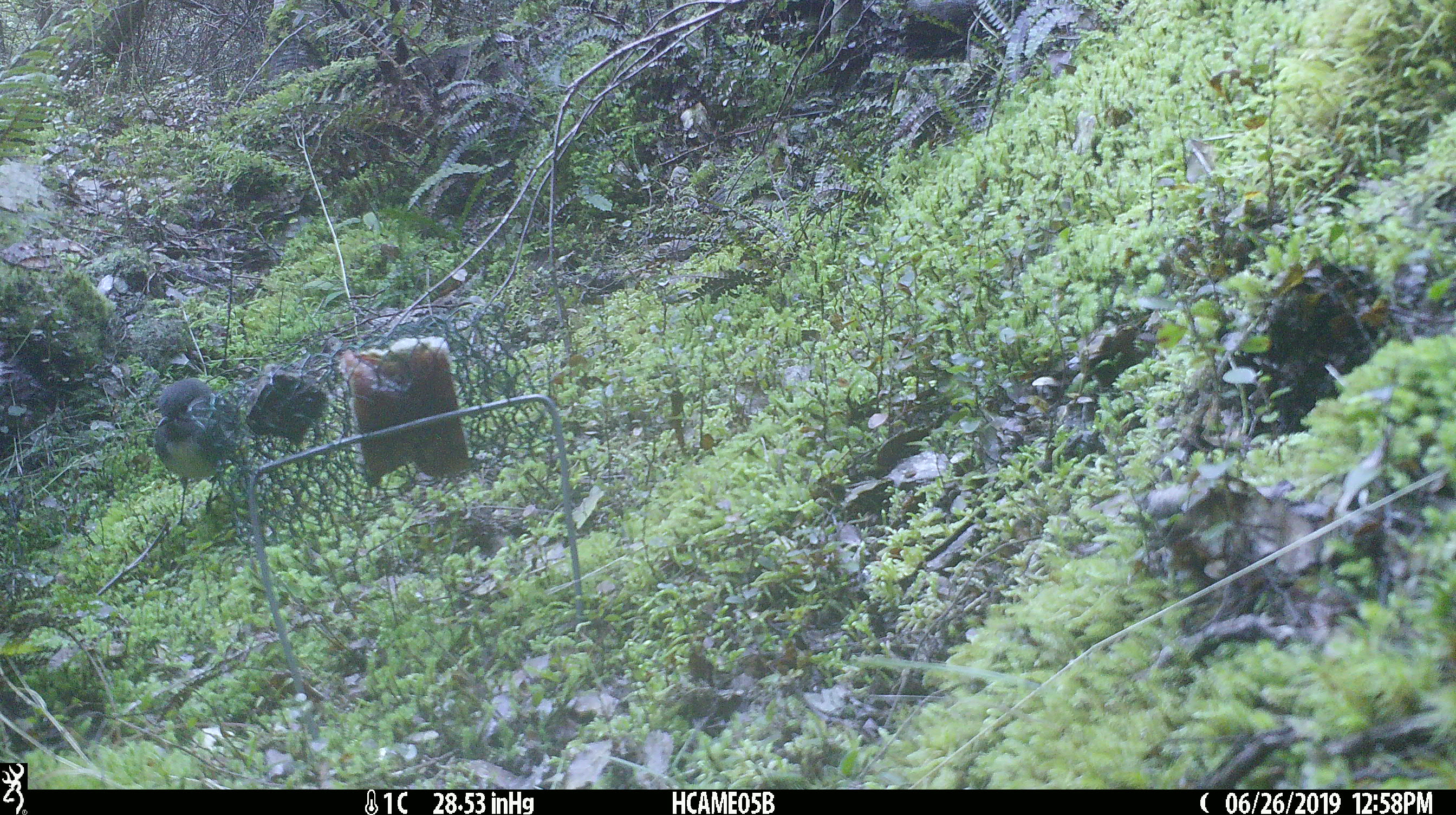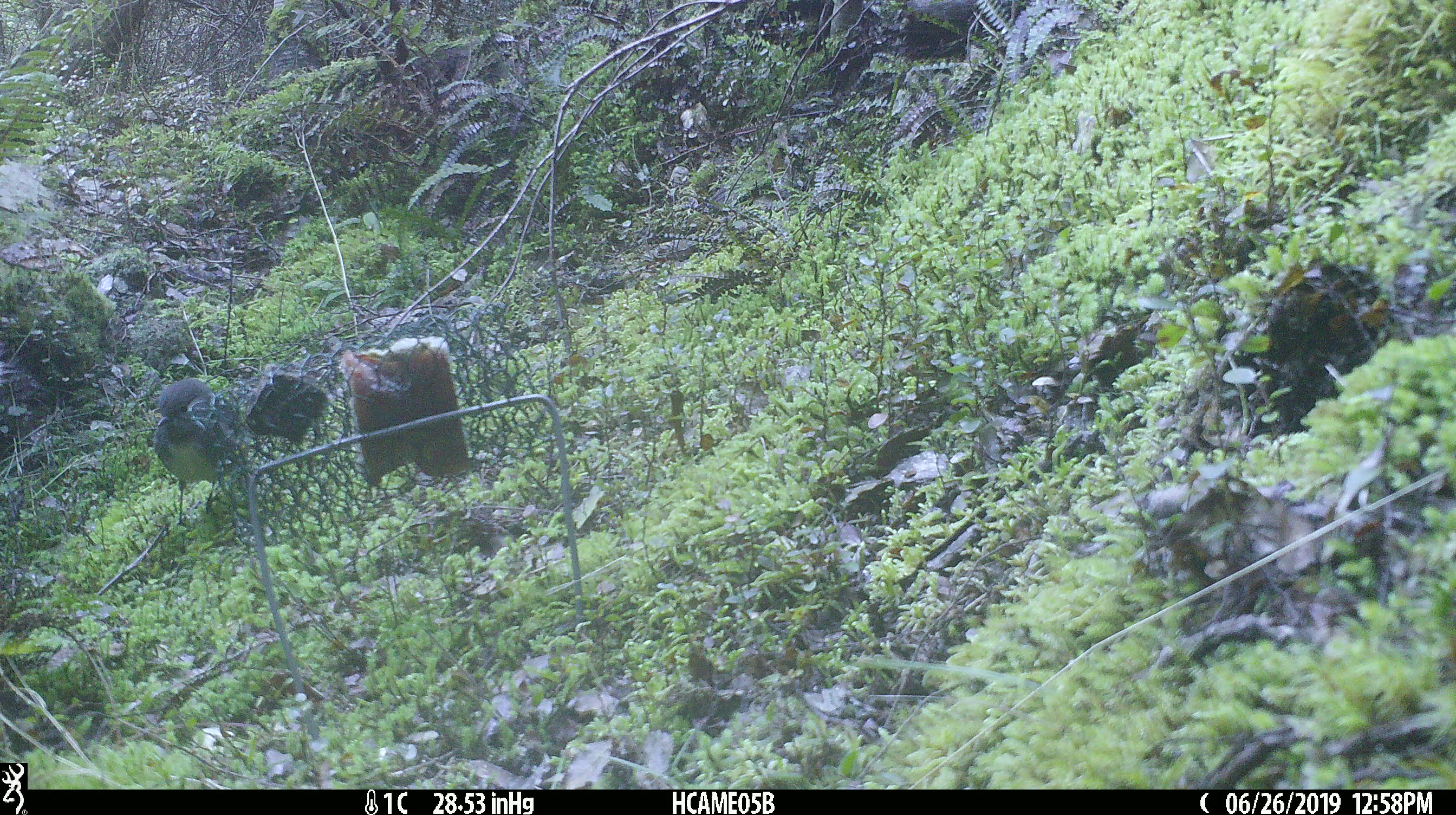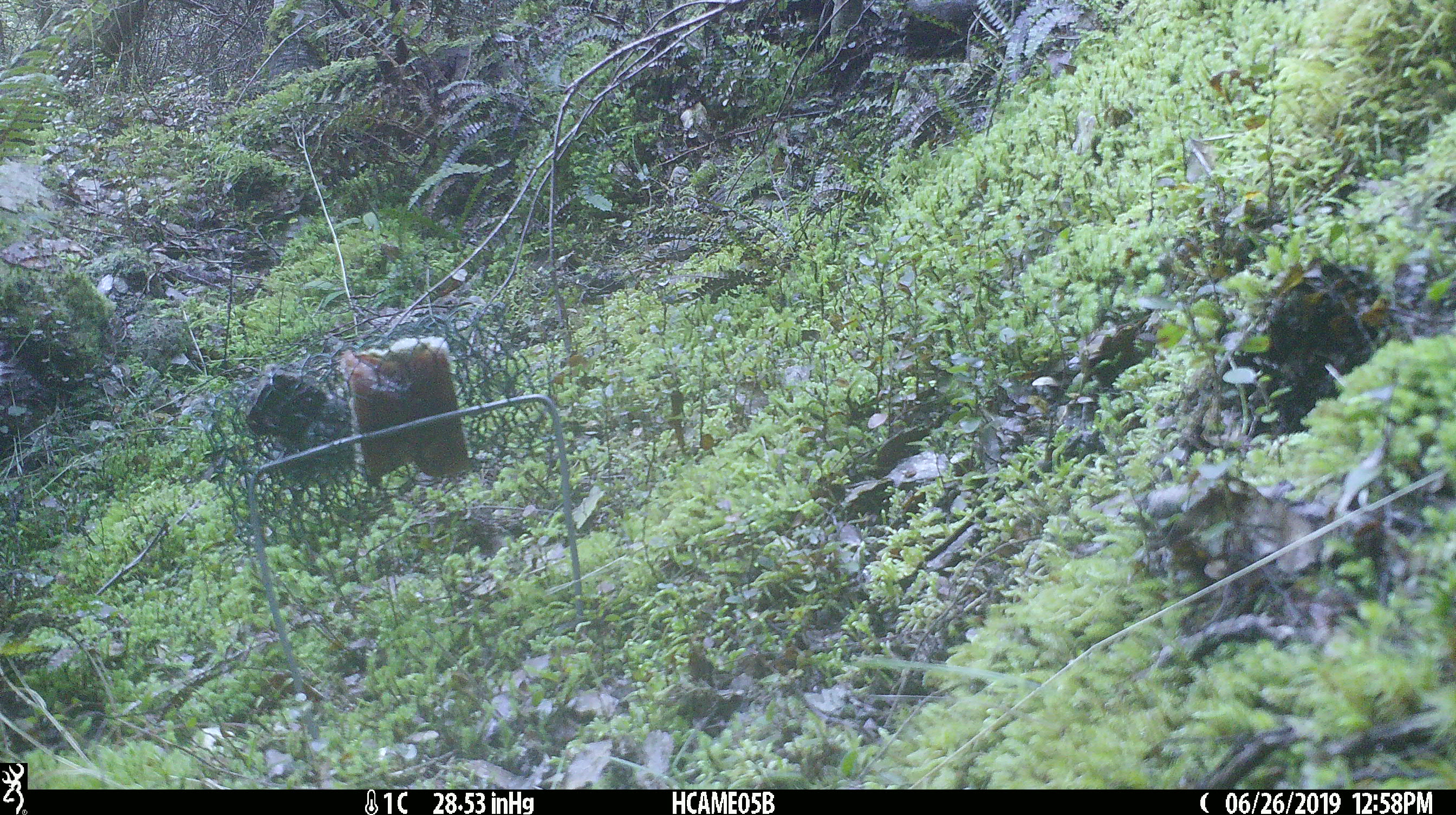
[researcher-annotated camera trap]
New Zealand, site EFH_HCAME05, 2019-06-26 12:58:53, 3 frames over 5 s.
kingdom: Animalia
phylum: Chordata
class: Aves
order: Passeriformes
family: Petroicidae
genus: Petroica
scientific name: Petroica australis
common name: new zealand robin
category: robin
Robin (new zealand robin) (Petroica australis).